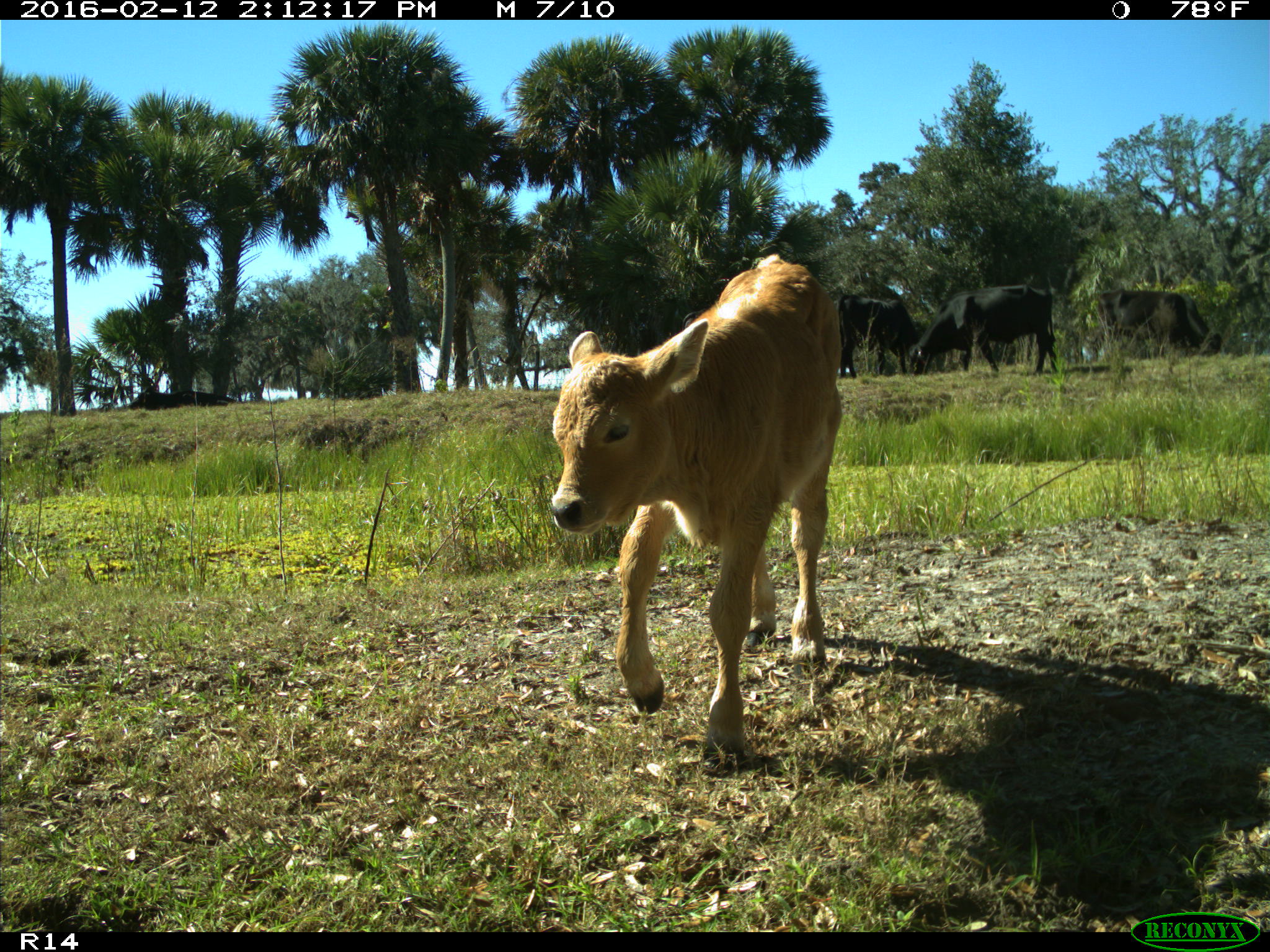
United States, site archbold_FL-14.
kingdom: Animalia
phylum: Chordata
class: Mammalia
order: Artiodactyla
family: Bovidae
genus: Bos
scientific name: Bos taurus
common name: domestic cow